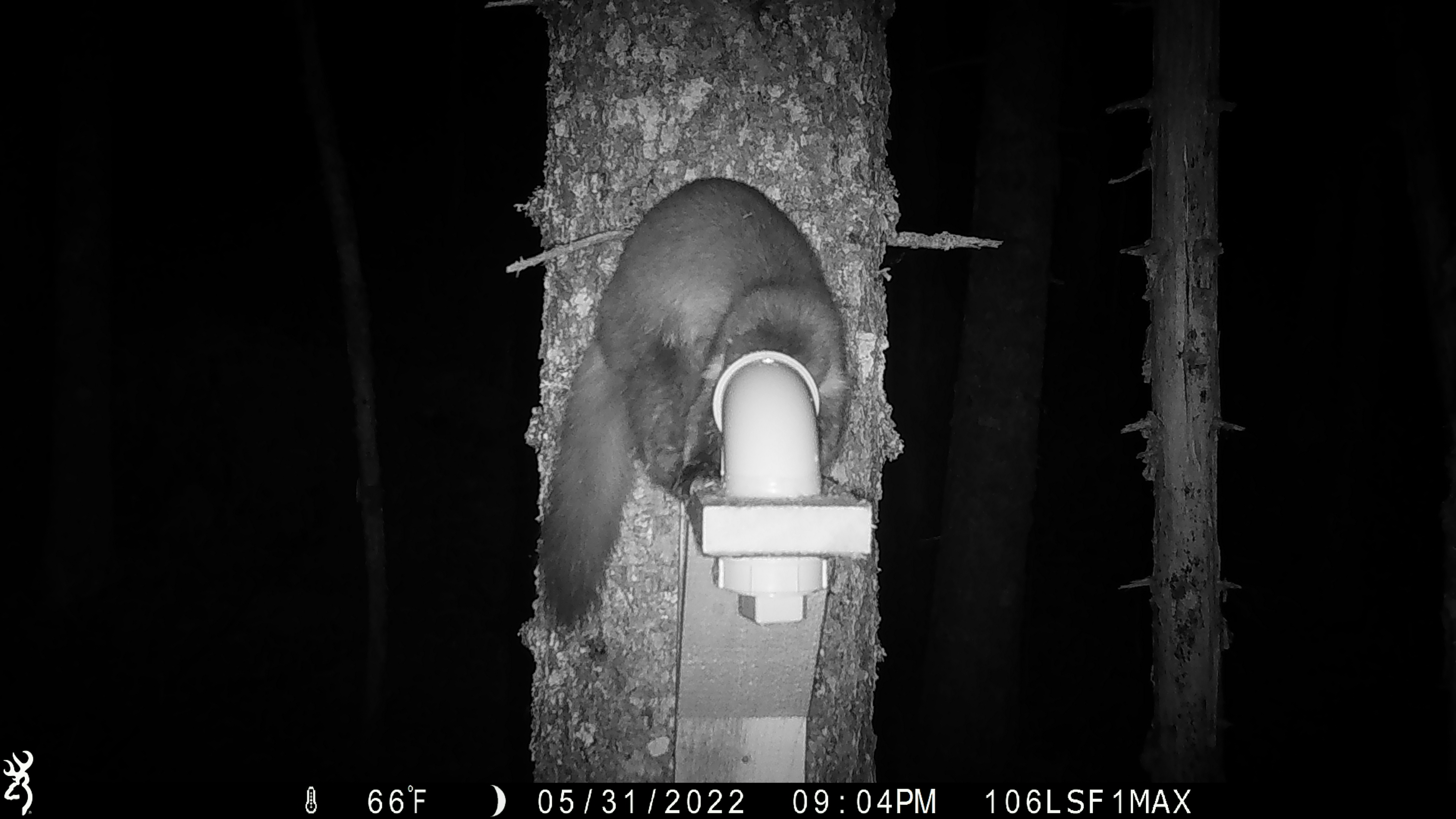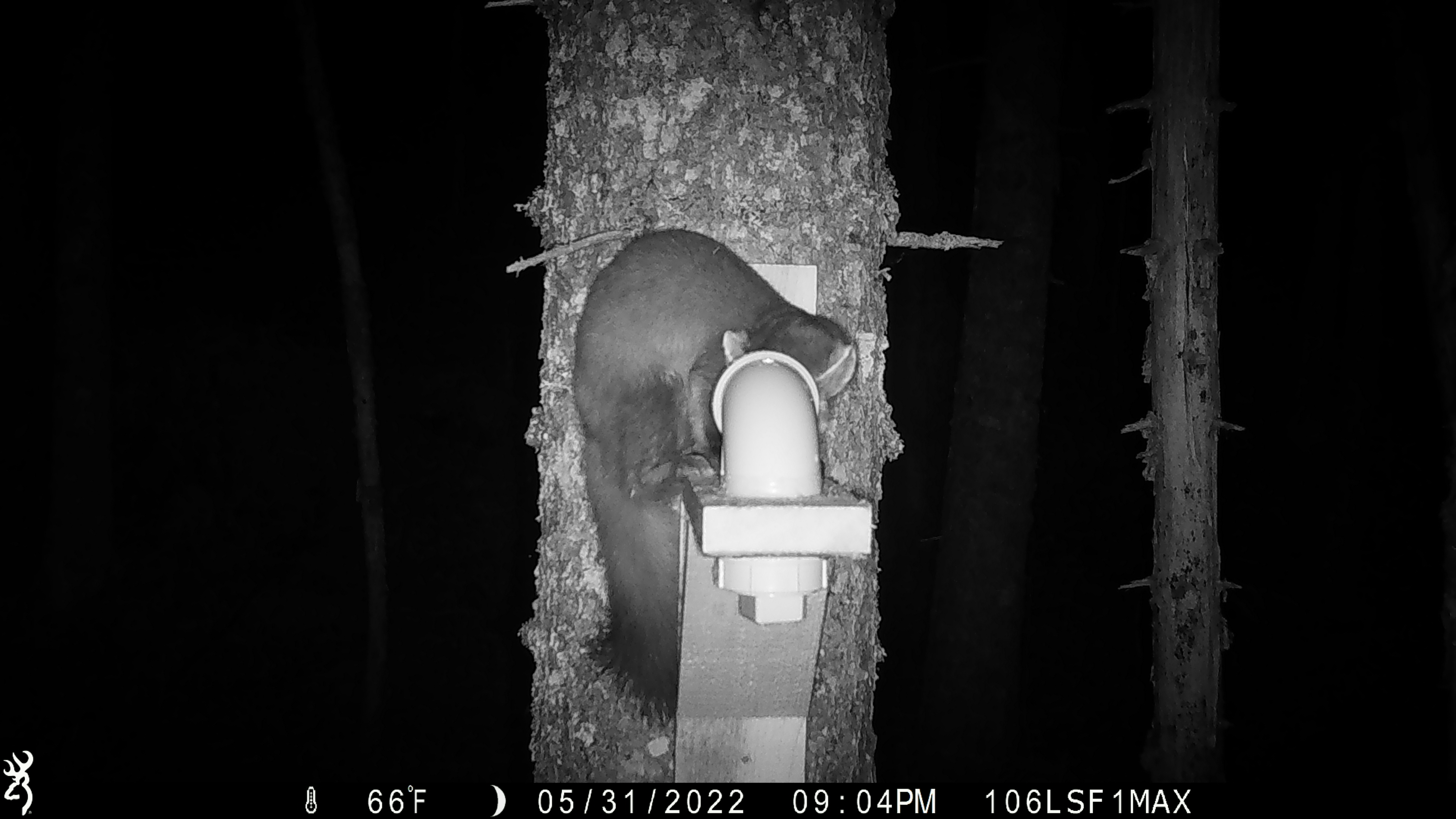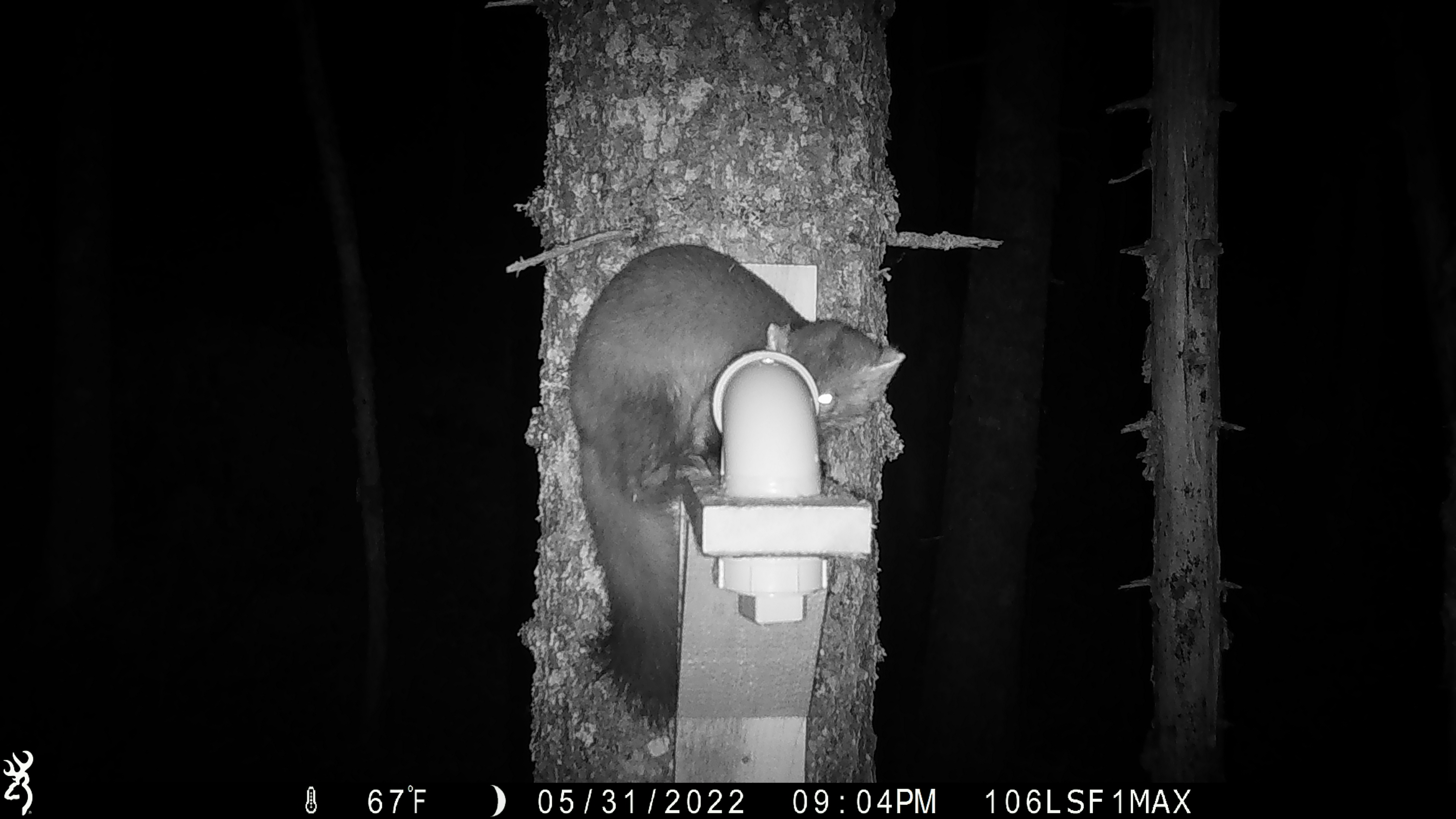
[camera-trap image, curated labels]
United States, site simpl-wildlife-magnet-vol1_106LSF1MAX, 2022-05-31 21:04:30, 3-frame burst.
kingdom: Animalia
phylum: Chordata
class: Mammalia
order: Carnivora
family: Mustelidae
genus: Martes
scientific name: Martes americana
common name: american marten